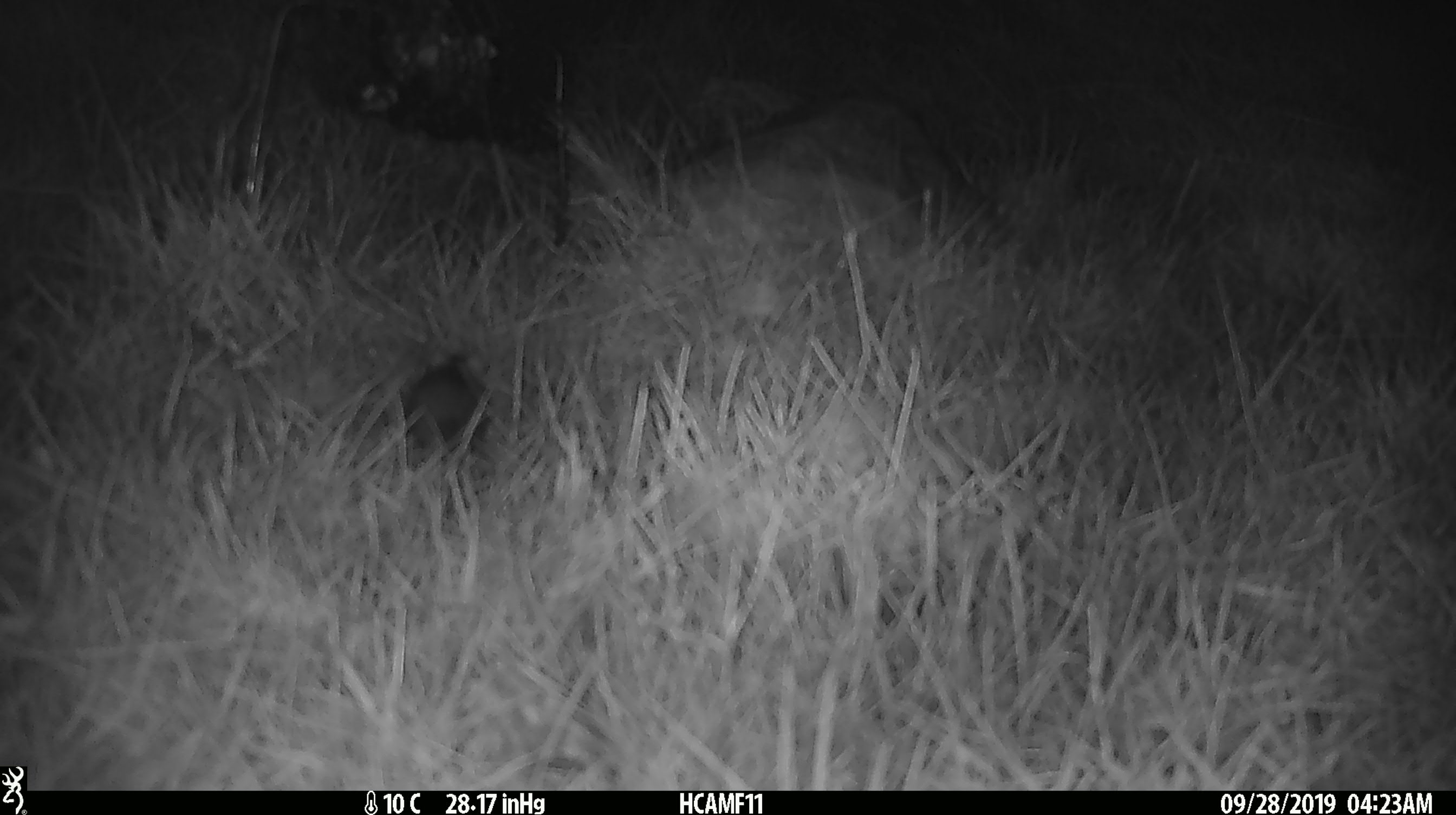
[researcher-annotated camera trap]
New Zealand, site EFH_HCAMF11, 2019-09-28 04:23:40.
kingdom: Animalia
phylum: Chordata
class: Mammalia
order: Rodentia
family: Muridae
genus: Mus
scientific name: Mus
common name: mouse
Mouse (Mus).